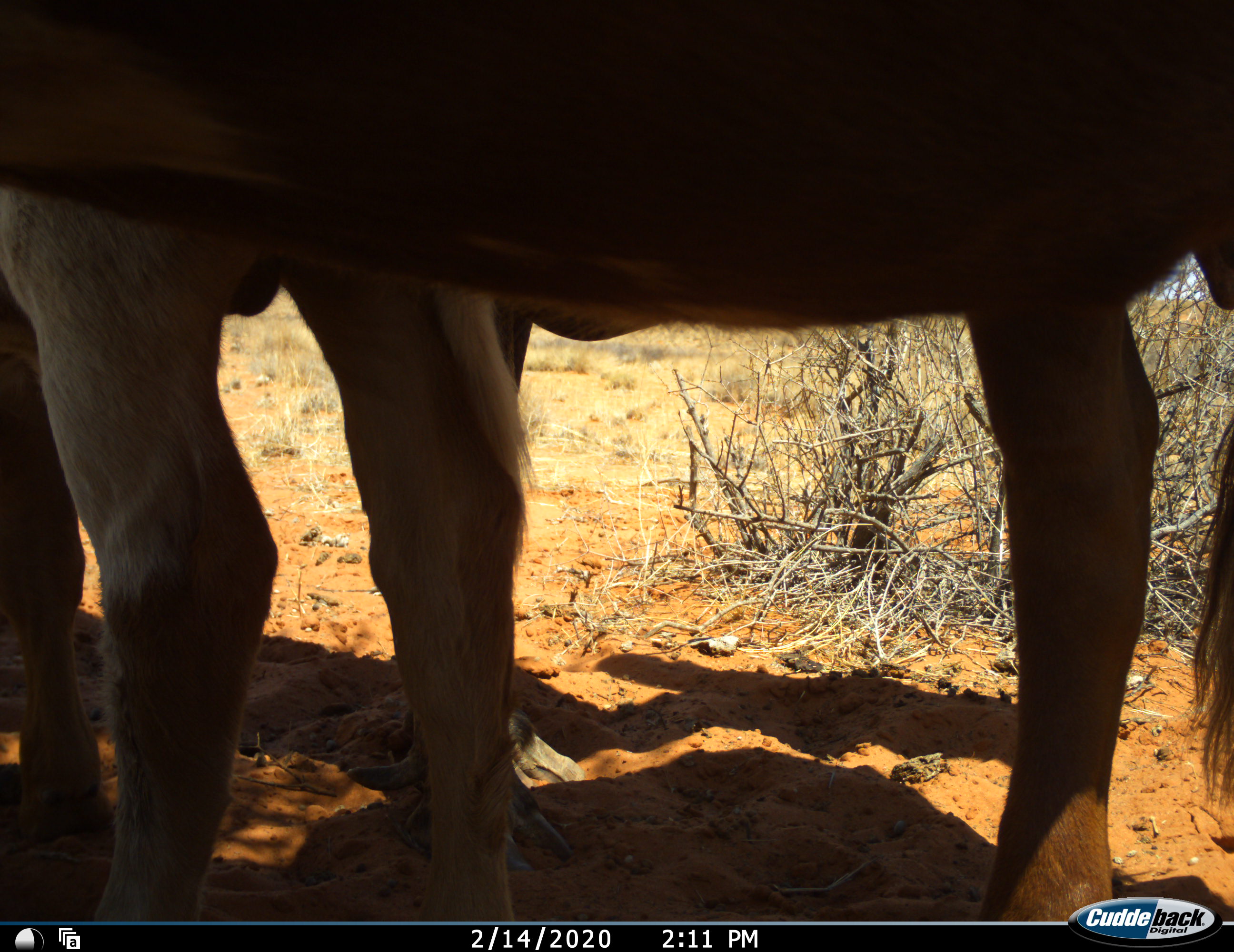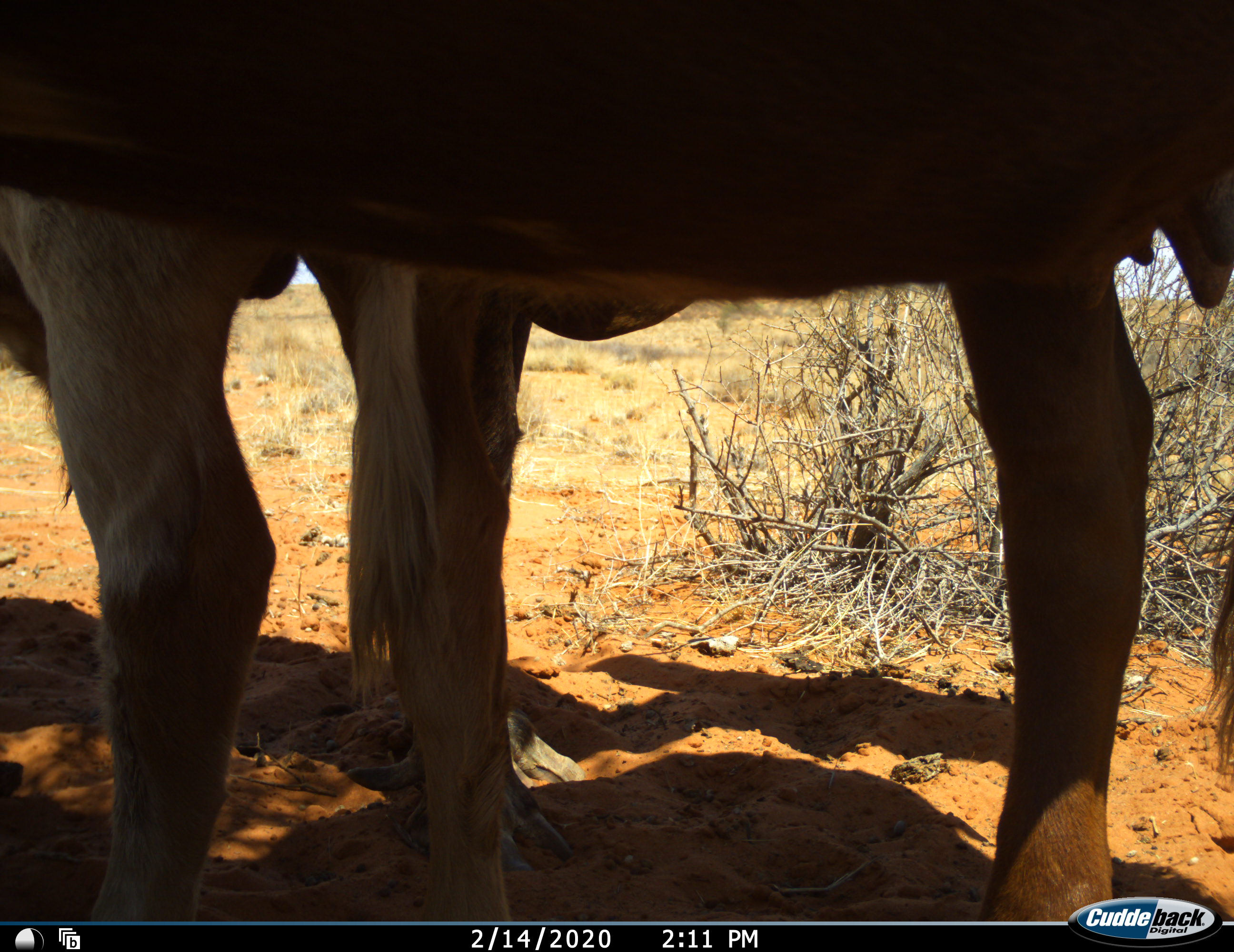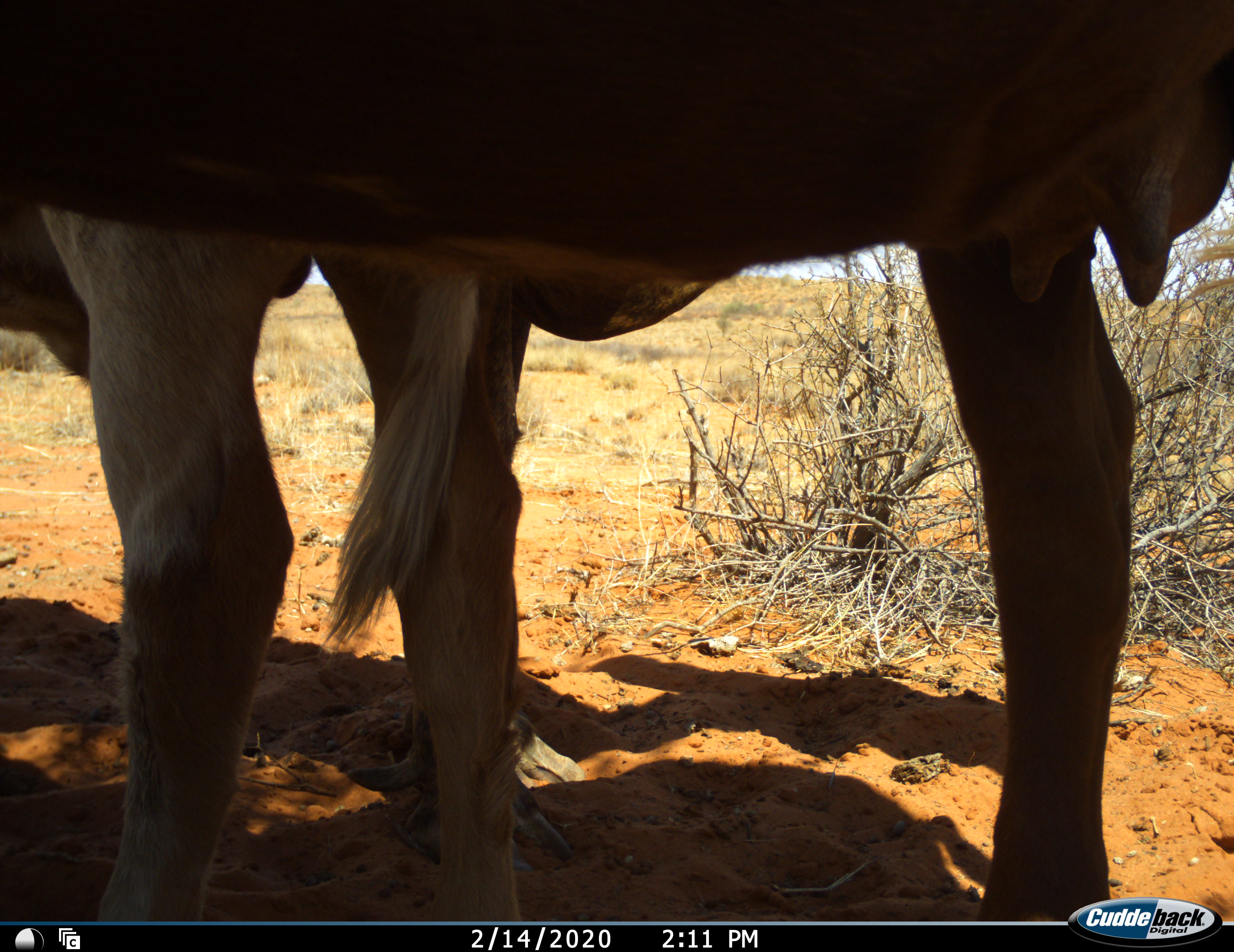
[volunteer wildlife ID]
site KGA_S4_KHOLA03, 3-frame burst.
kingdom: Animalia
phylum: Chordata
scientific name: Vertebrata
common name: domestic animal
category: domesticanimal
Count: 2.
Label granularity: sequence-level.